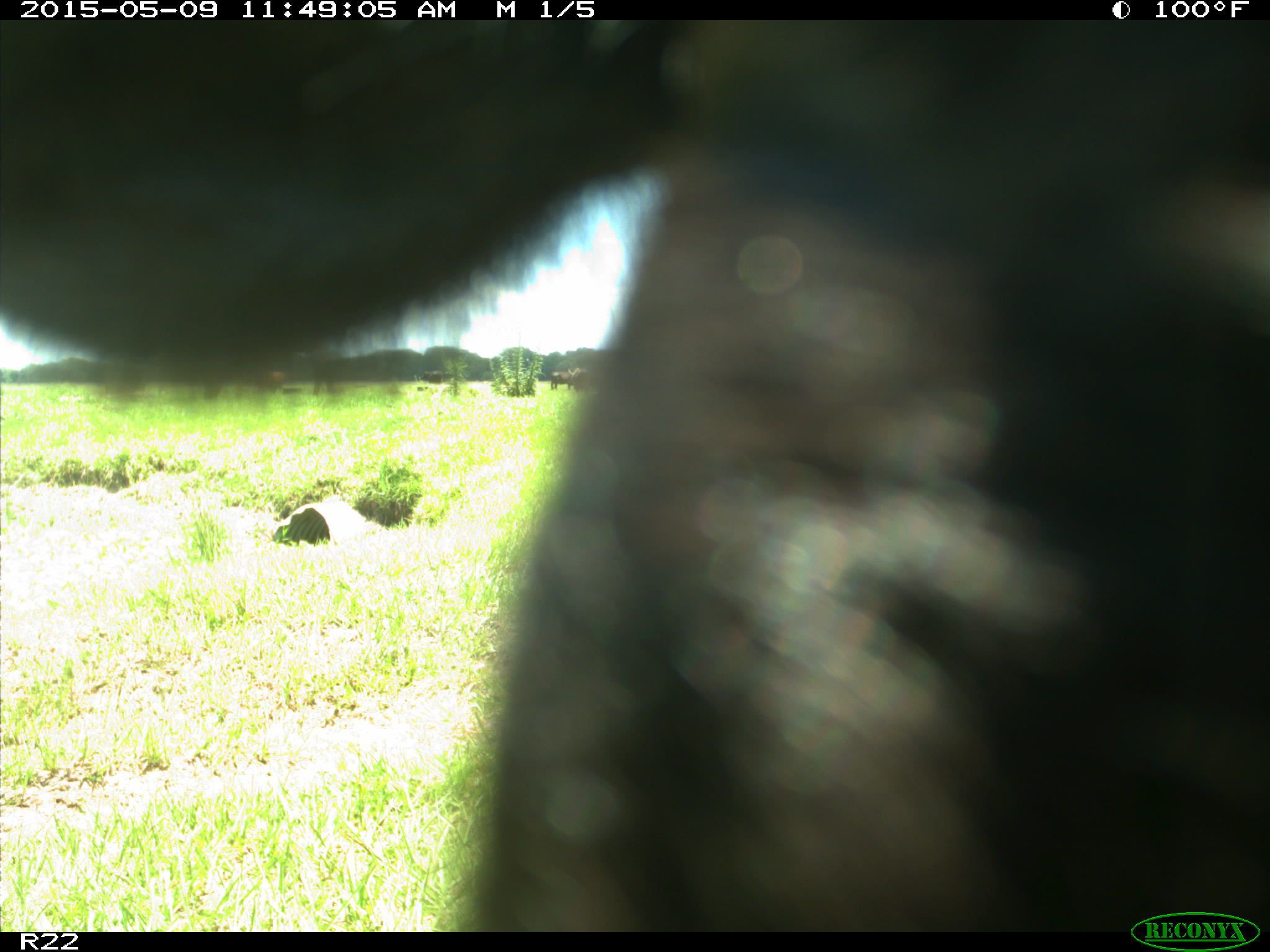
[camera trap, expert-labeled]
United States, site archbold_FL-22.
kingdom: Animalia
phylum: Chordata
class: Mammalia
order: Artiodactyla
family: Bovidae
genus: Bos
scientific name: Bos taurus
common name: domestic cow